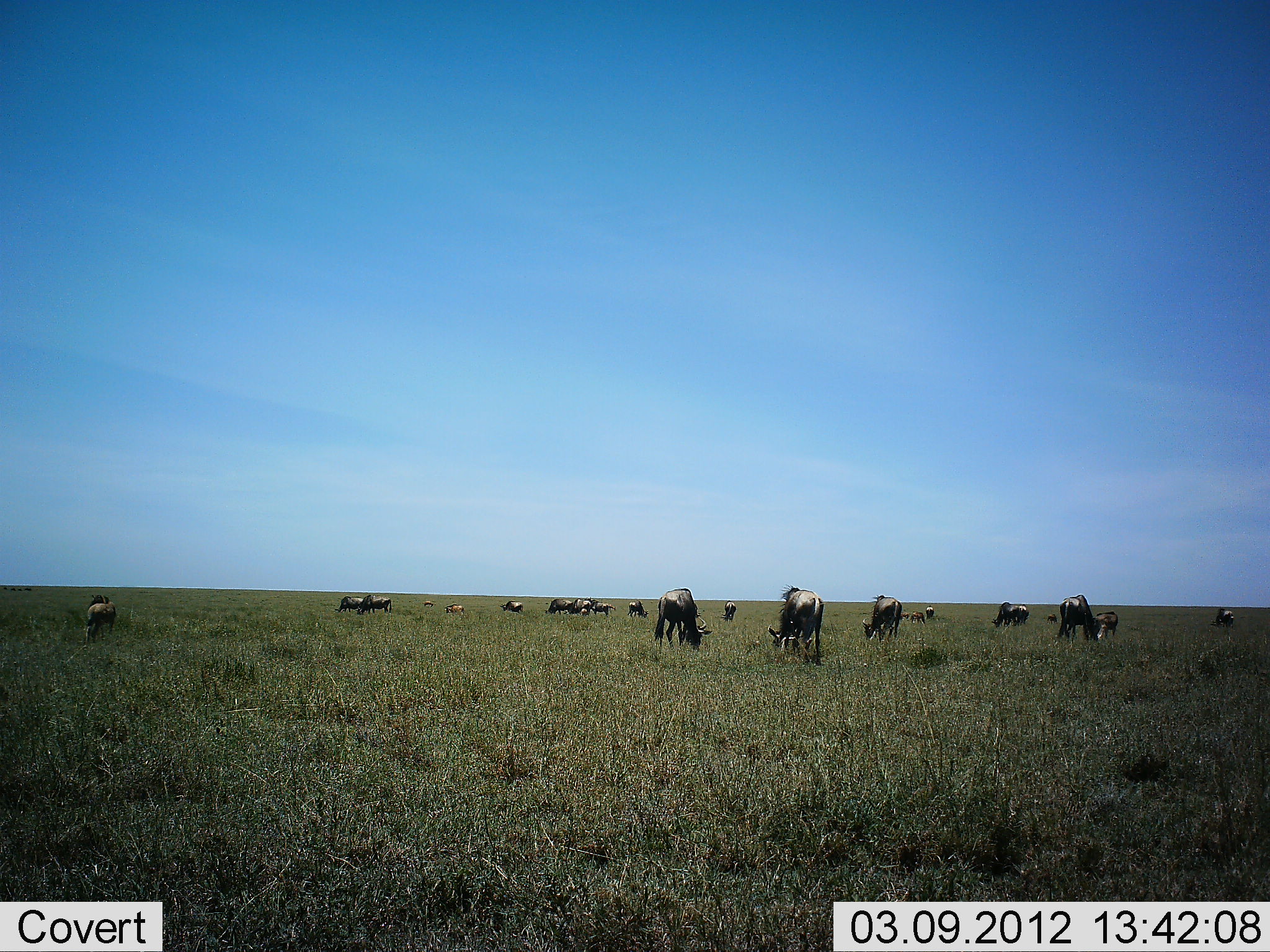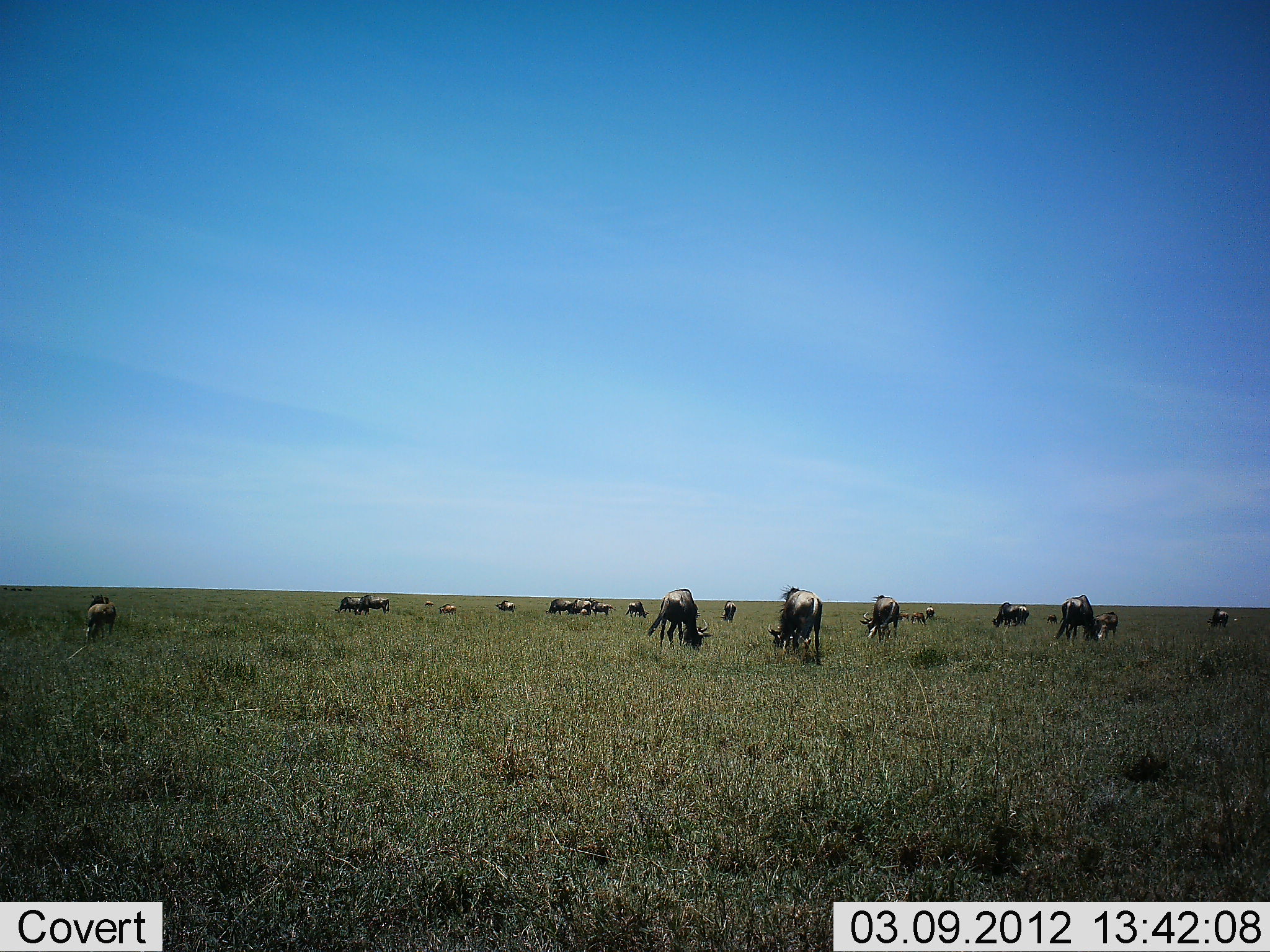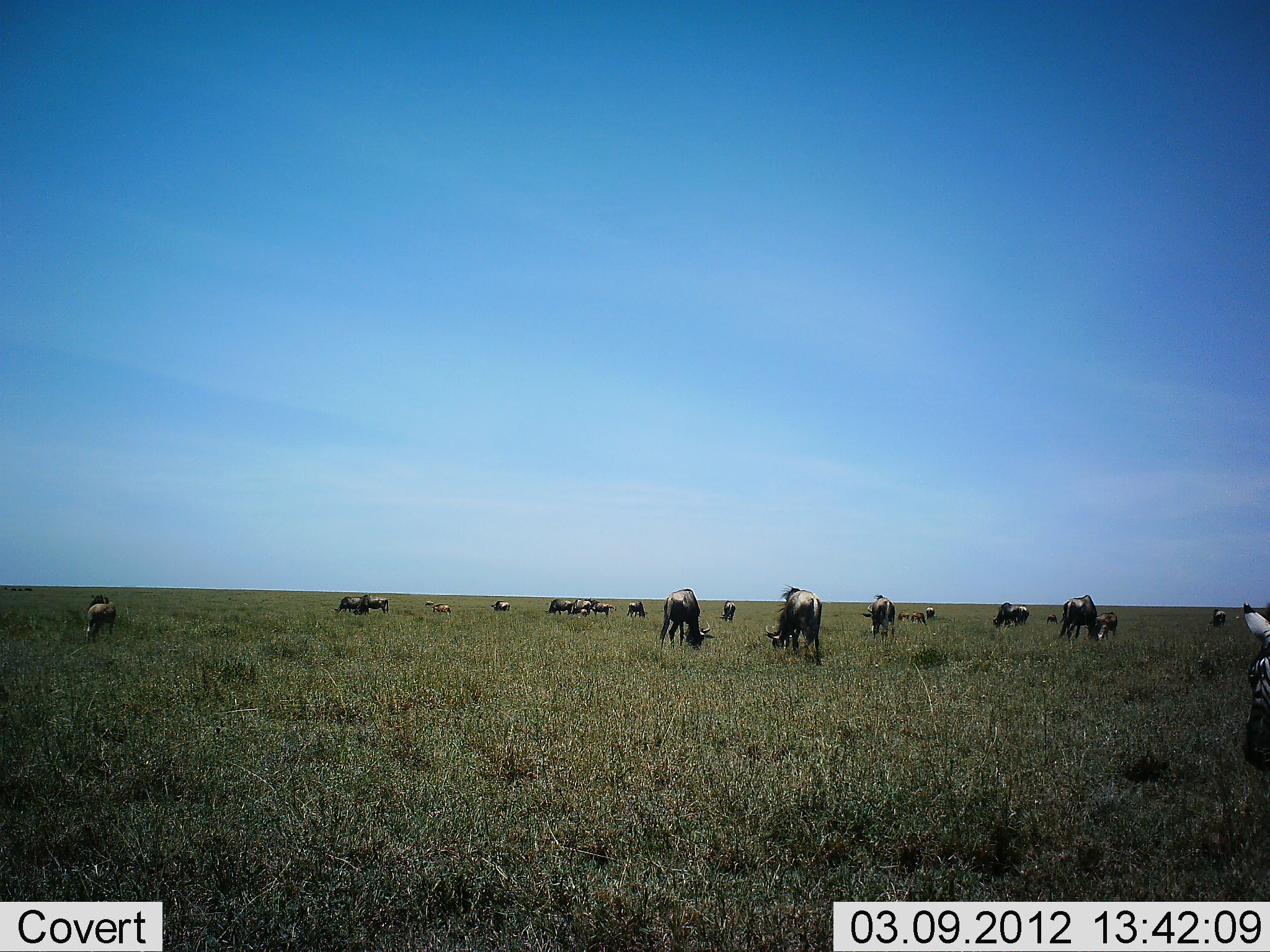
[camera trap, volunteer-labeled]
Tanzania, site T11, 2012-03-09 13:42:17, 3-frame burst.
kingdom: Animalia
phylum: Chordata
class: Mammalia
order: Artiodactyla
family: Bovidae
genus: Connochaetes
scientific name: Connochaetes taurinus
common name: blue wildebeest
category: wildebeest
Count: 11-50.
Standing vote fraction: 38%.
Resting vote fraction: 0%.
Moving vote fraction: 21%.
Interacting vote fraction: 0%.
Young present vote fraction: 12%.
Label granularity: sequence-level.